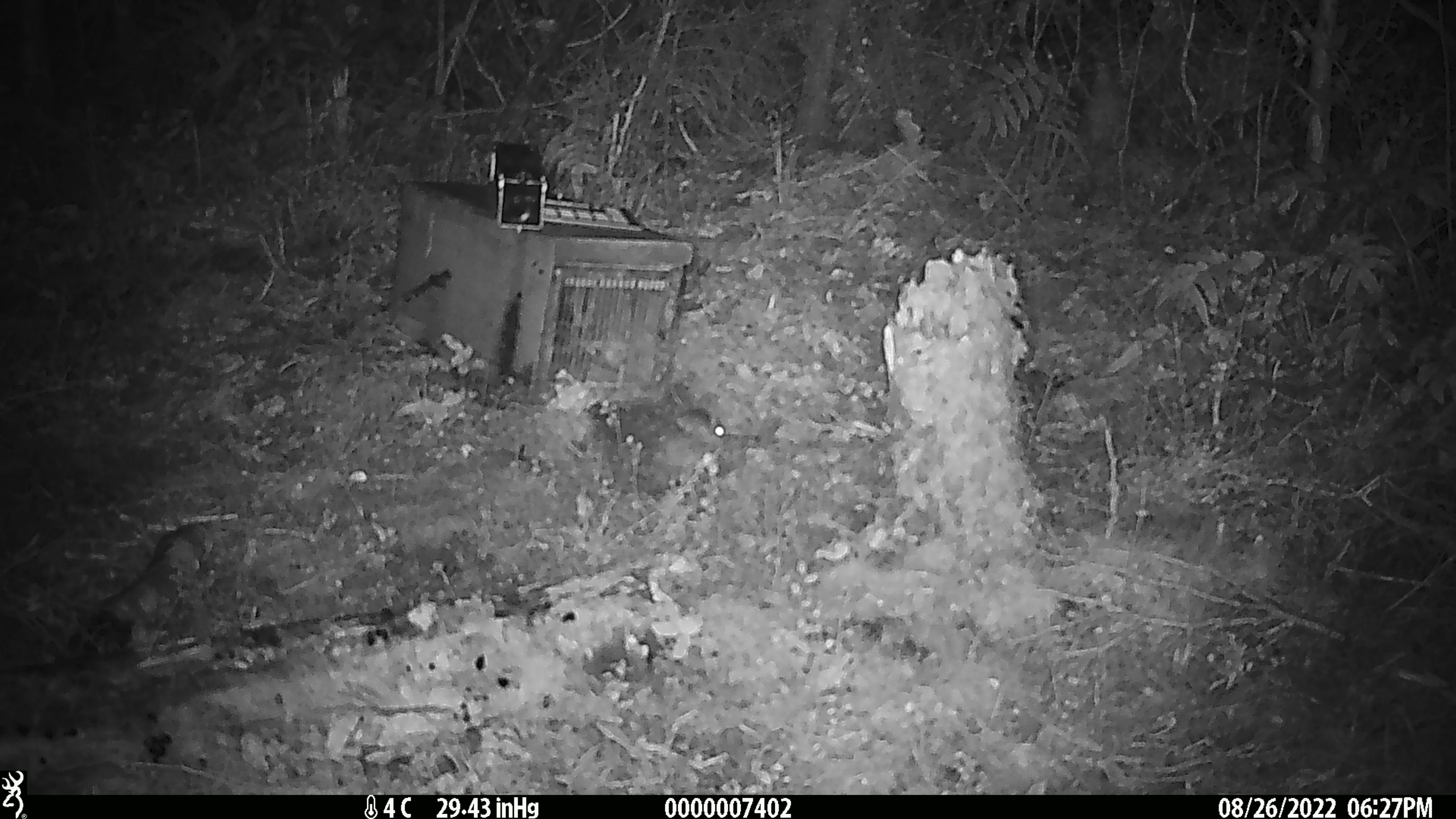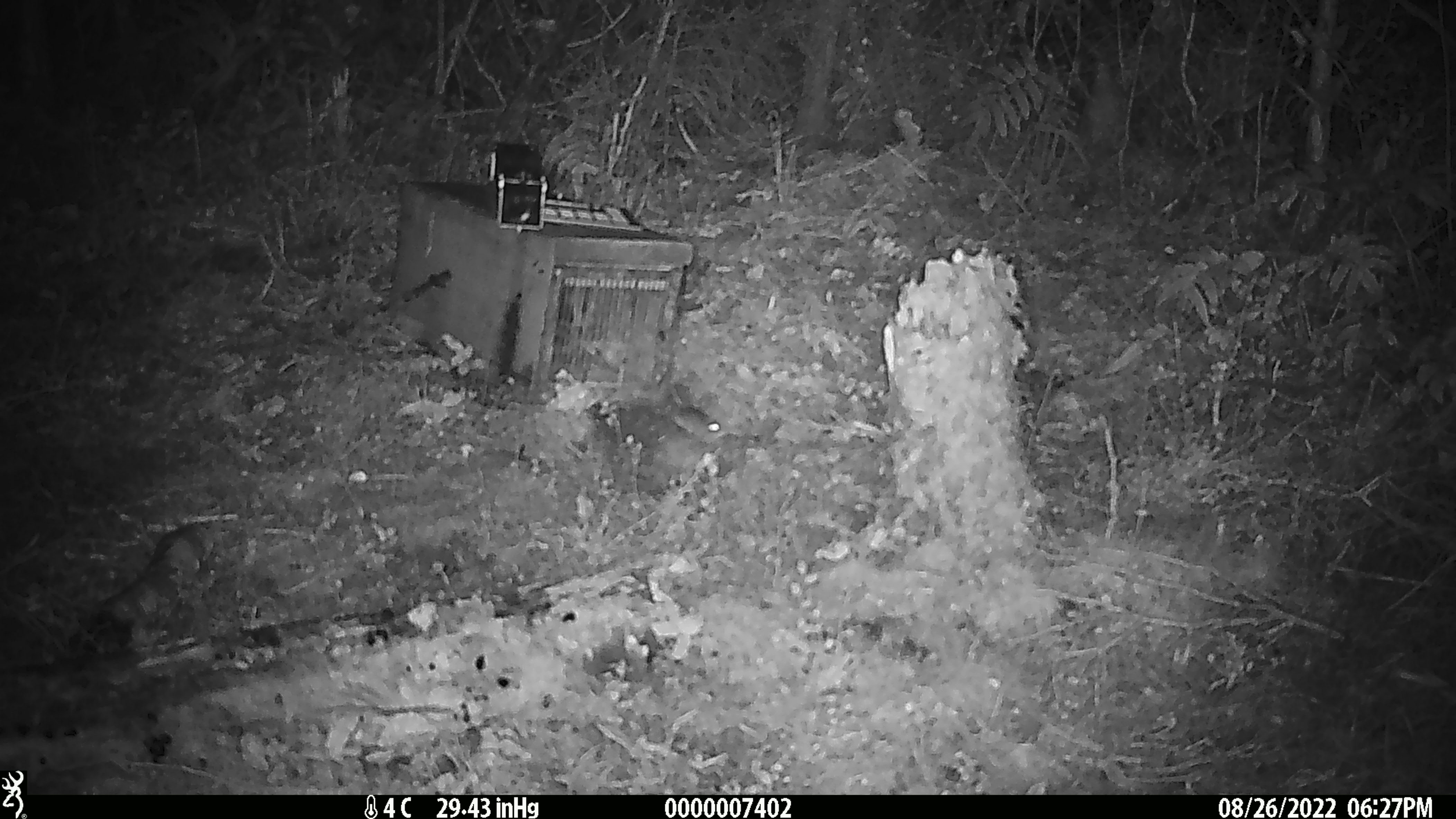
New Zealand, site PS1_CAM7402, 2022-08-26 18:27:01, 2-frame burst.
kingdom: Animalia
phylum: Chordata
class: Mammalia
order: Rodentia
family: Muridae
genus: Mus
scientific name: Mus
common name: mouse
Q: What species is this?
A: Mouse (Mus).